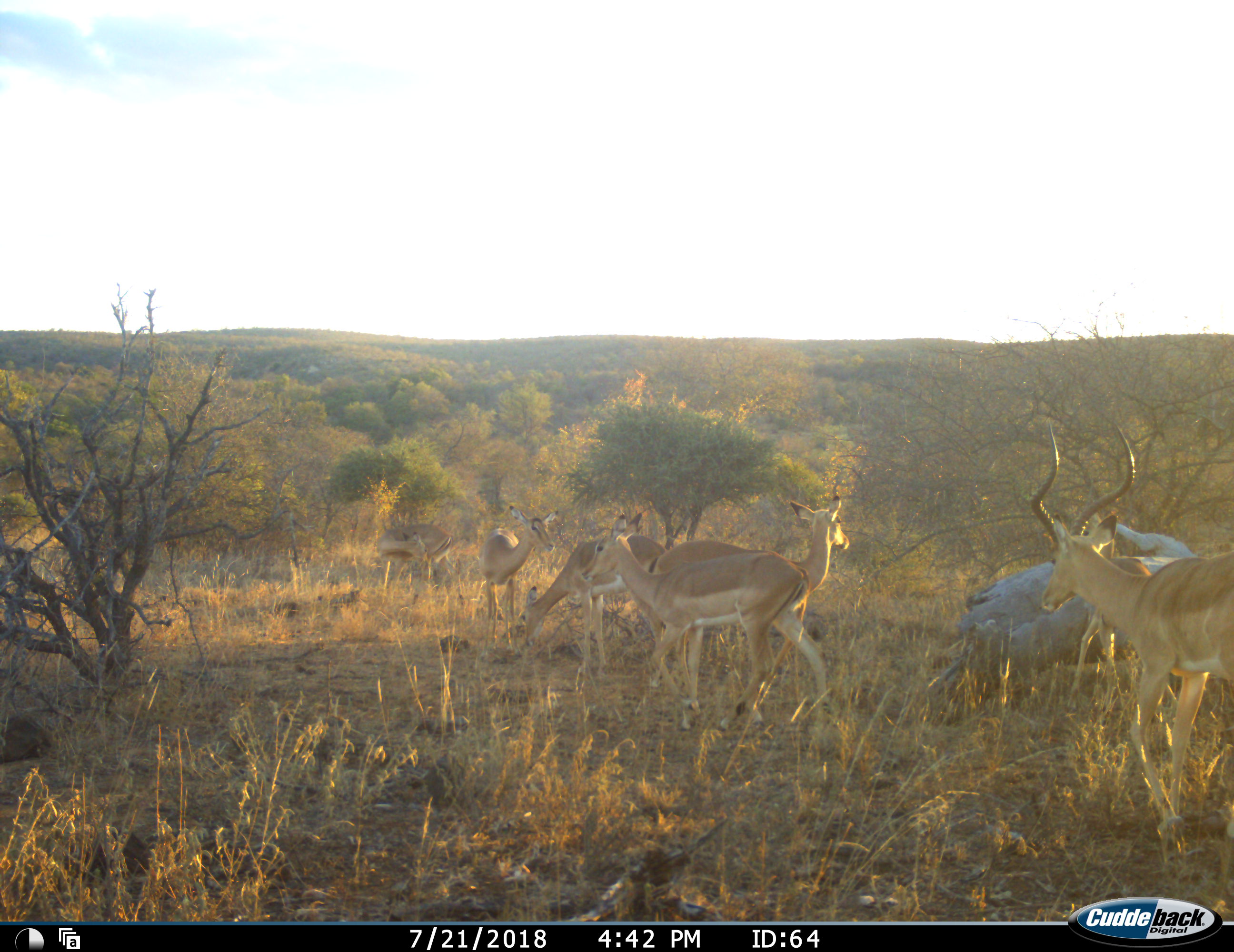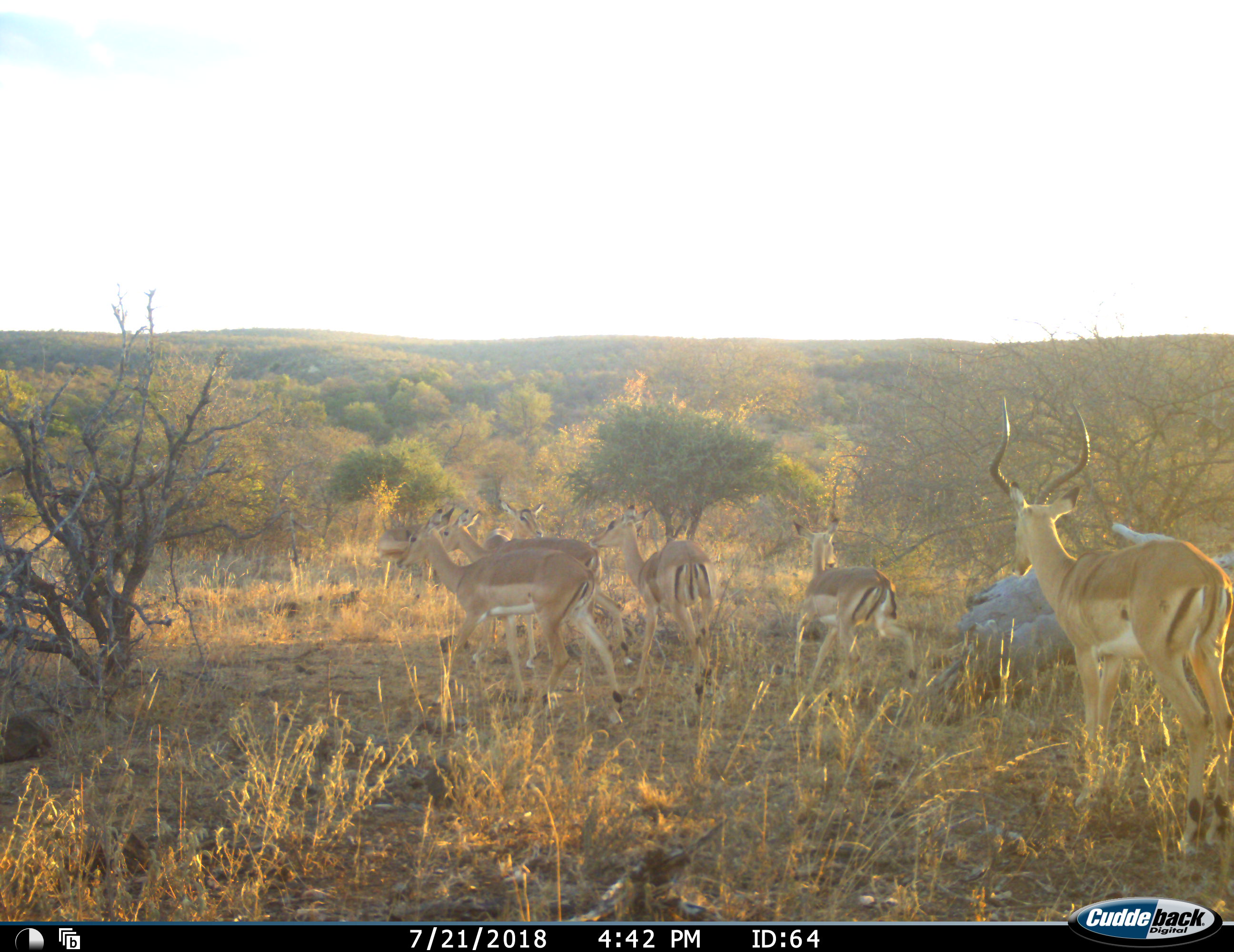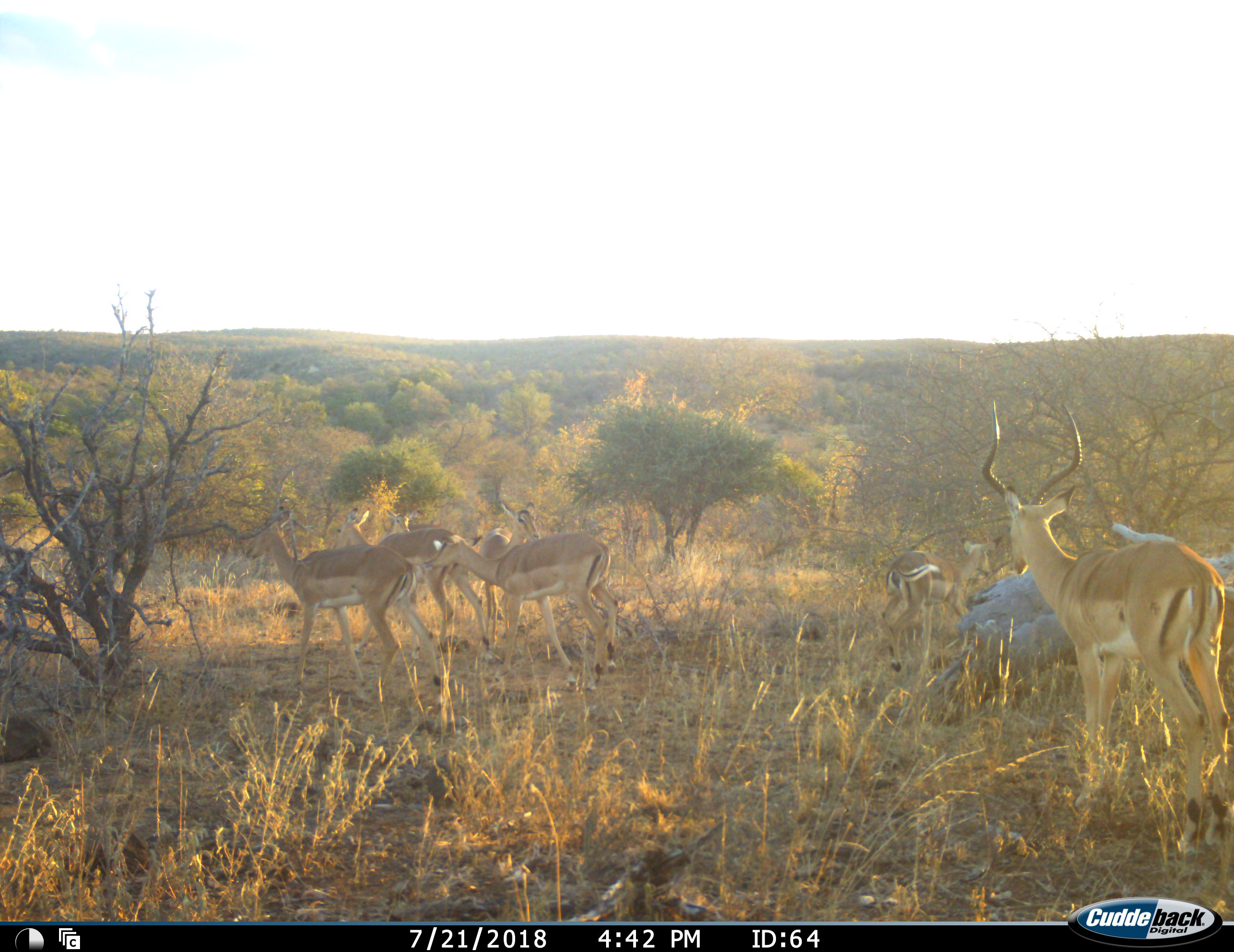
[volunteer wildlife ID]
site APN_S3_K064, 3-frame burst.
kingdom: Animalia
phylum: Chordata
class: Mammalia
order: Artiodactyla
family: Bovidae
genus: Aepyceros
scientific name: Aepyceros melampus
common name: impala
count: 6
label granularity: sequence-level